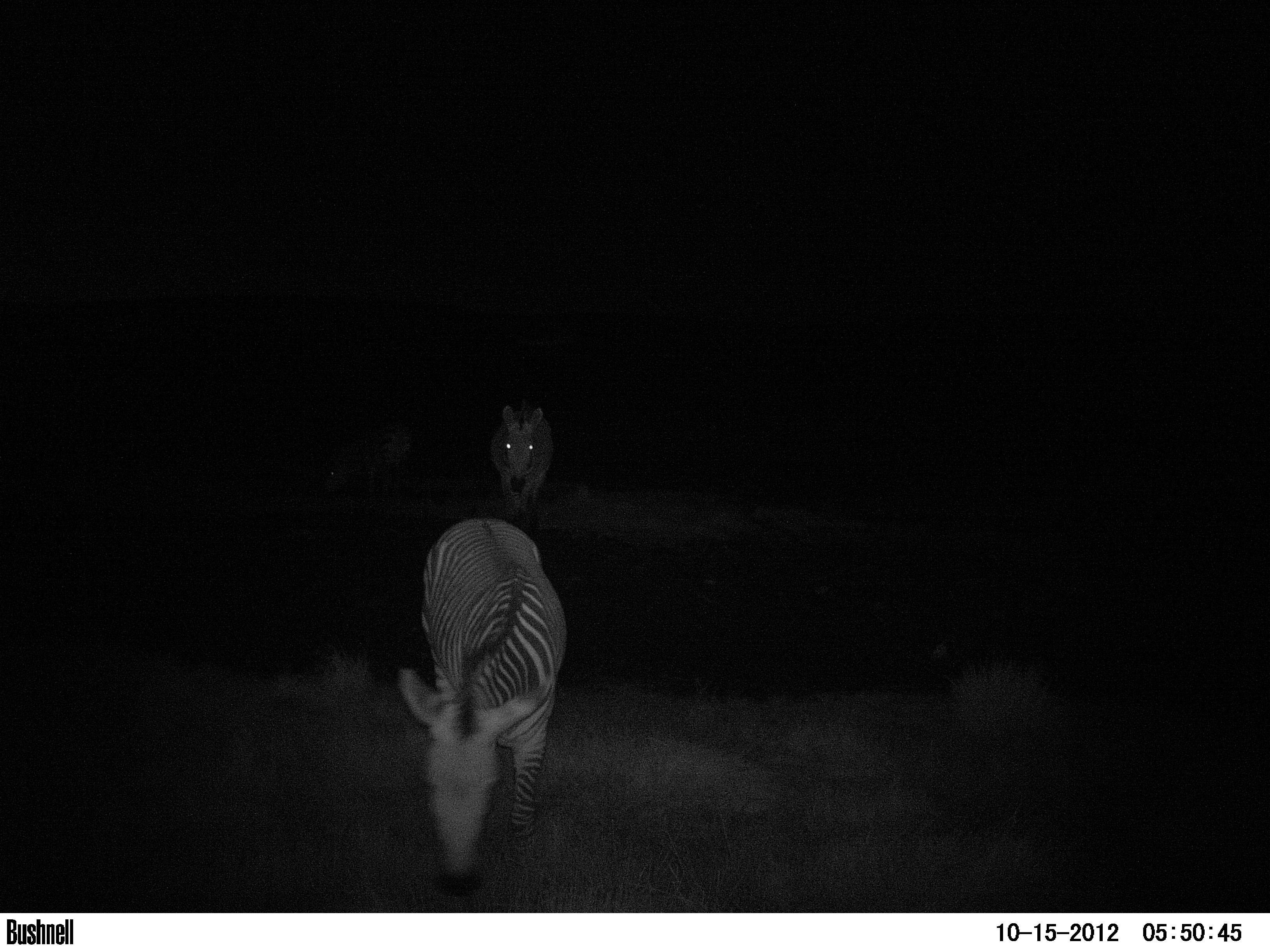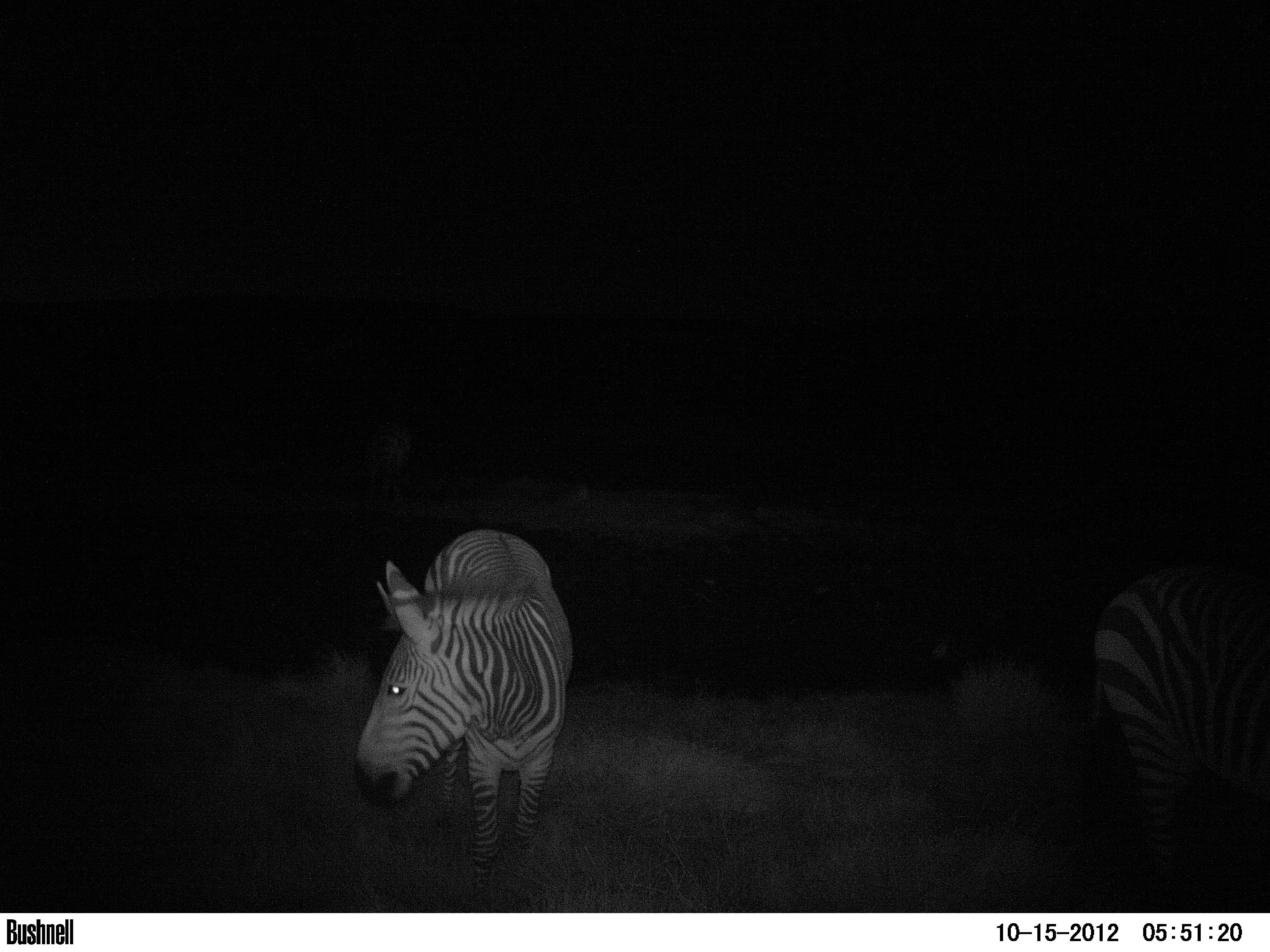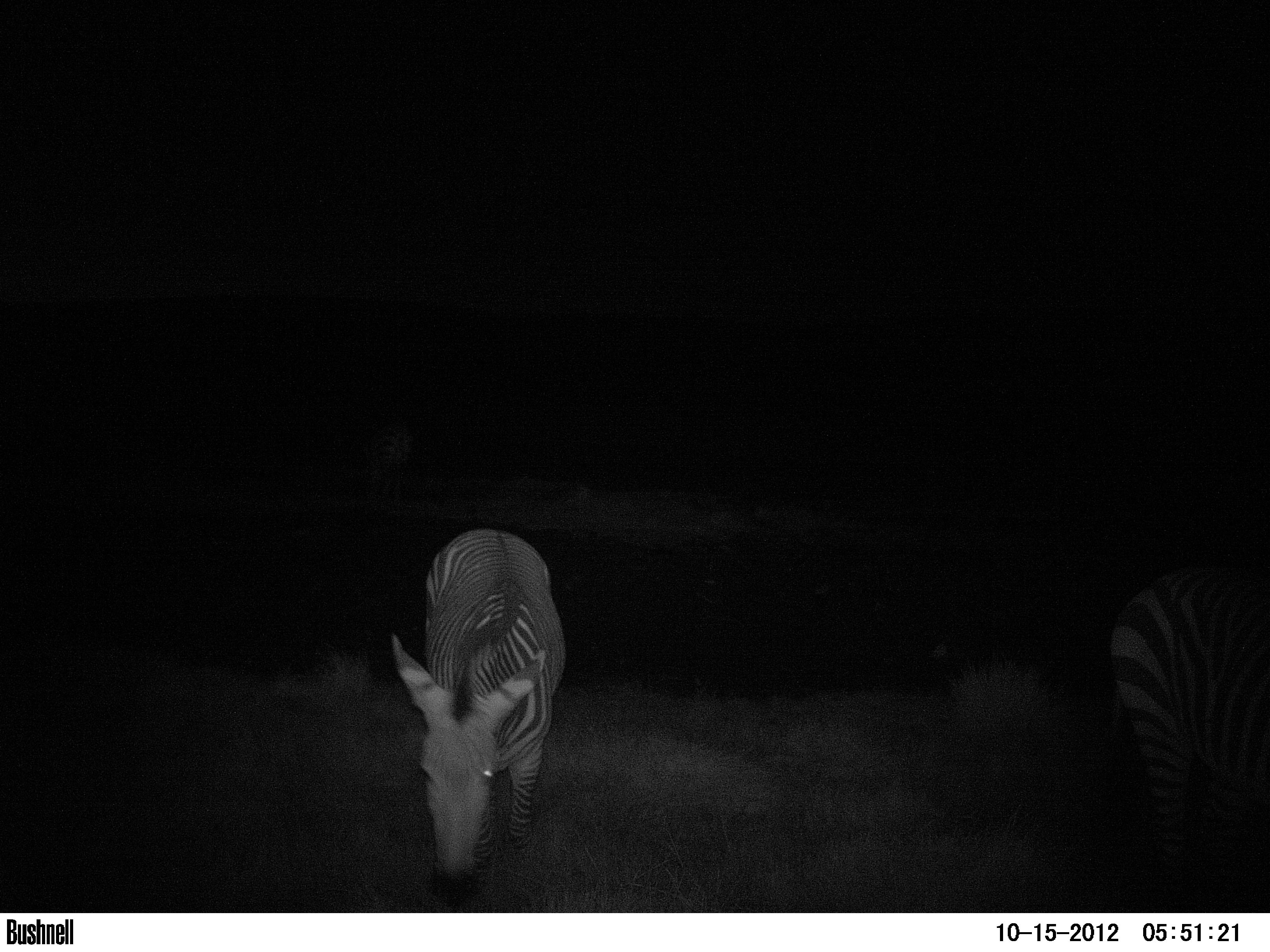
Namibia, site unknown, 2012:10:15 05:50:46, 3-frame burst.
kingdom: Animalia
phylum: Chordata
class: Mammalia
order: Perissodactyla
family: Equidae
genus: Equus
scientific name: Equus zebra hartmannae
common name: hartmann's mountain zebra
Equus zebra hartmannae (hartmann's mountain zebra).